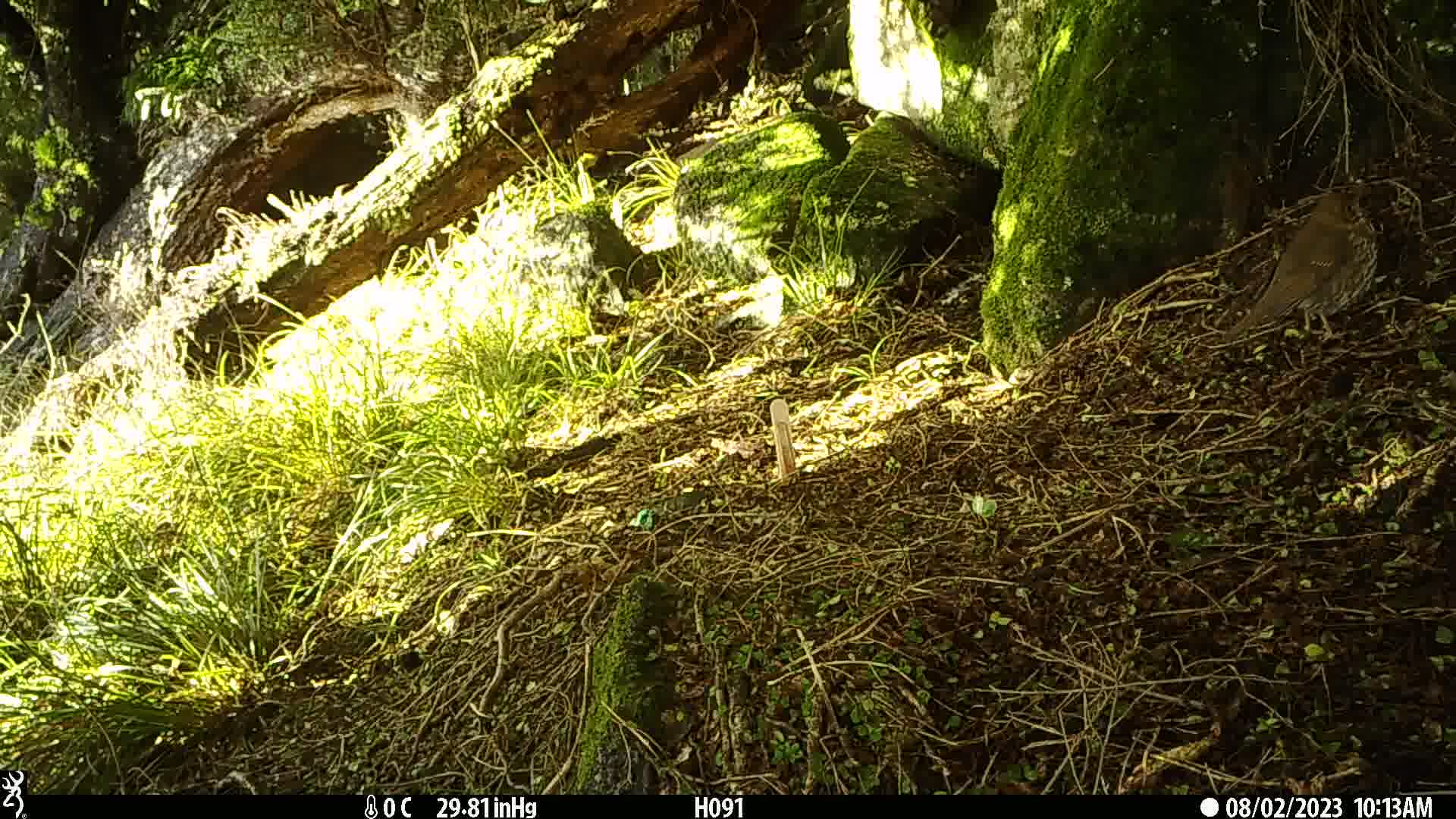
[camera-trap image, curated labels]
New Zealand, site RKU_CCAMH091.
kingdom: Animalia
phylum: Chordata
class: Aves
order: Passeriformes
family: Turdidae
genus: Turdus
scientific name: Turdus philomelos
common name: song thrush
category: thrush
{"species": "thrush (song thrush) (Turdus philomelos)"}